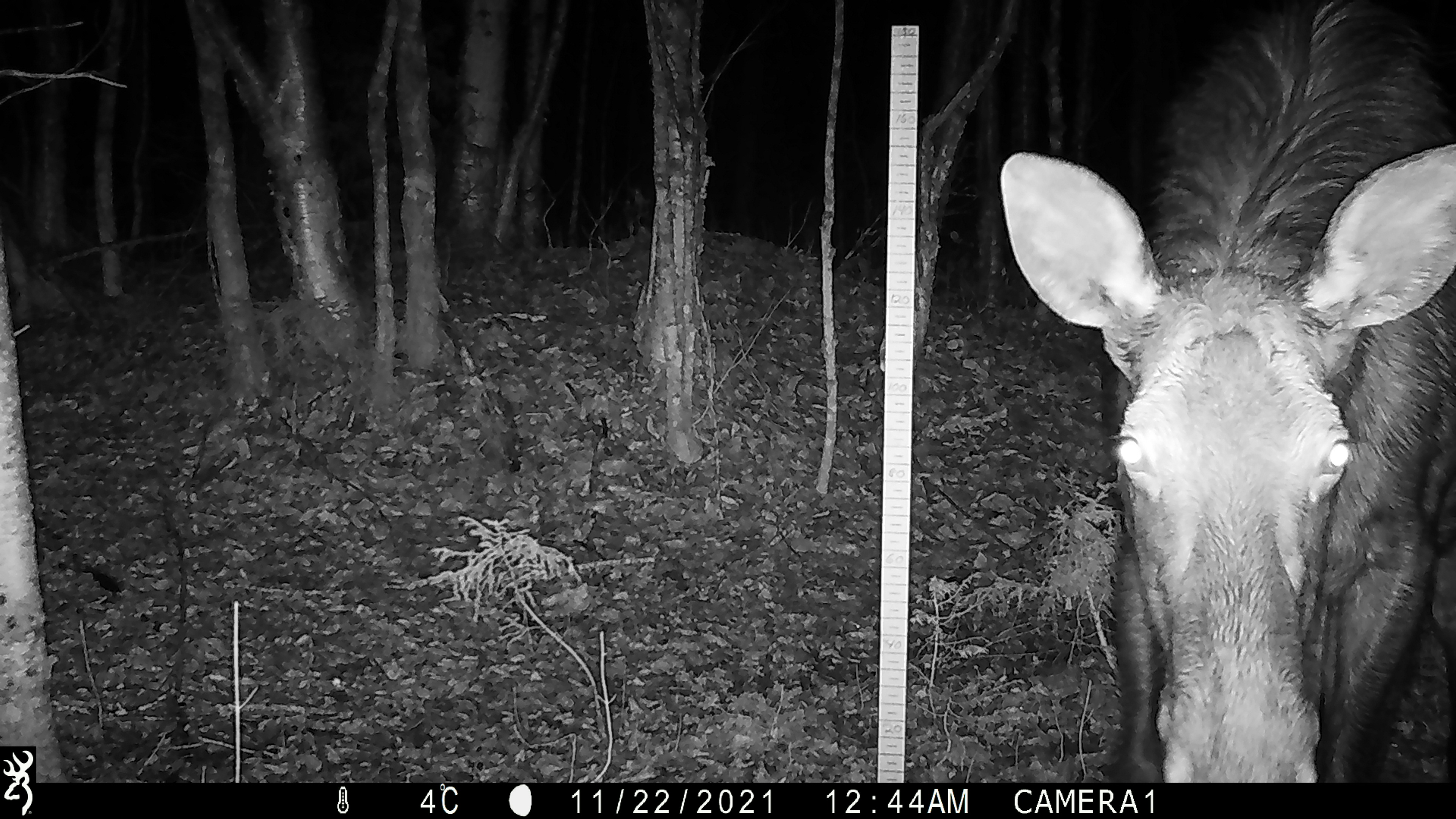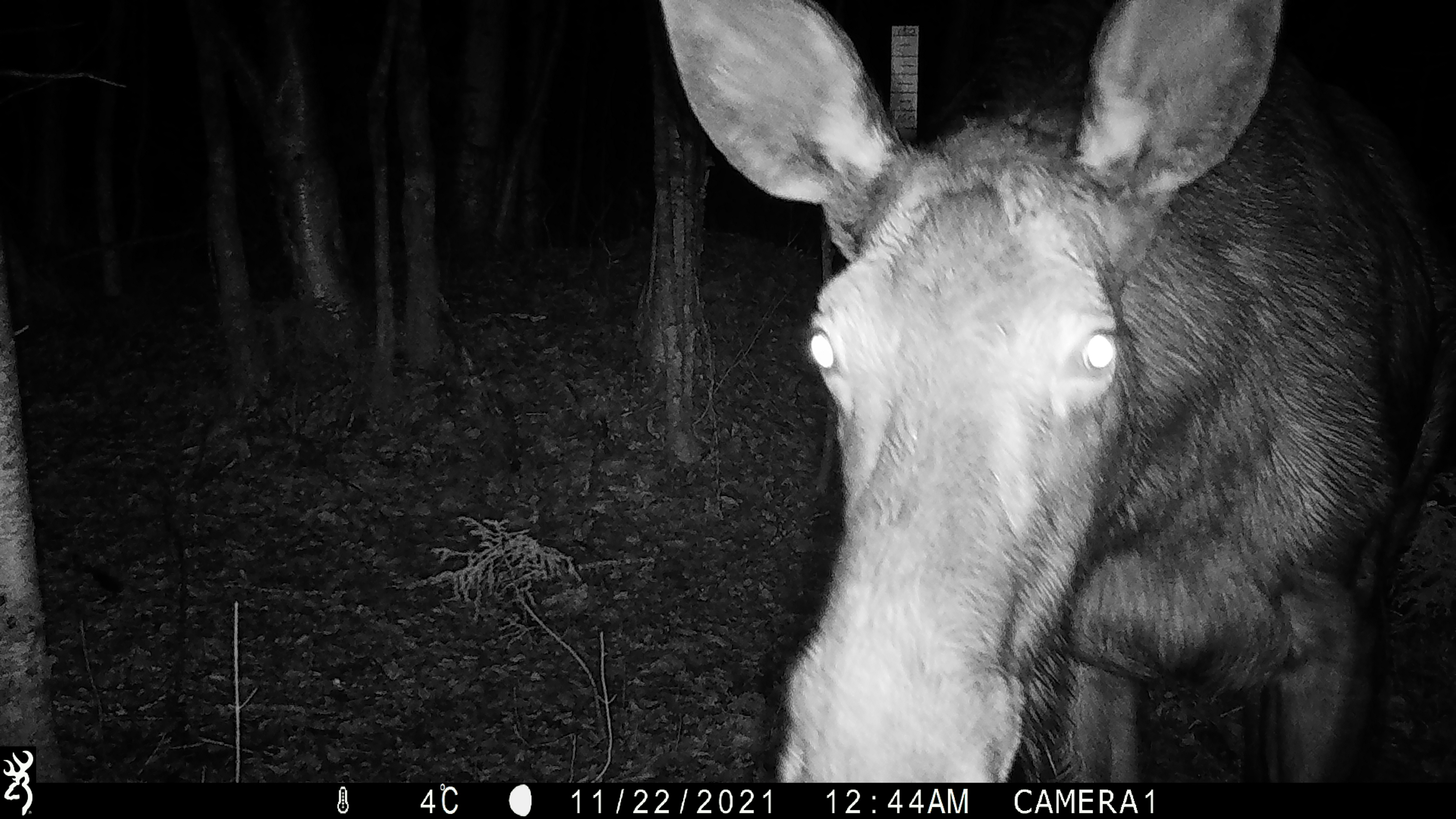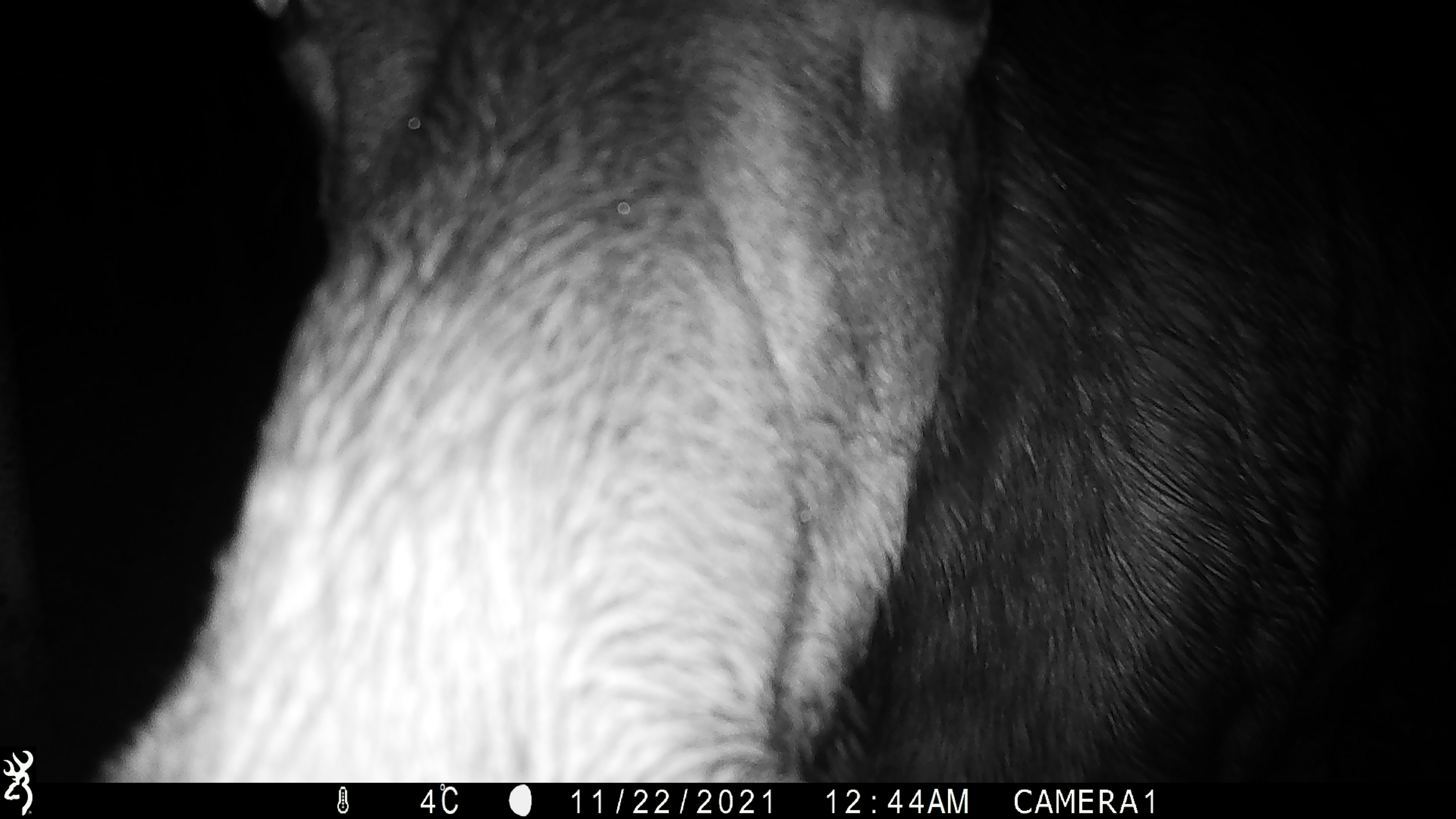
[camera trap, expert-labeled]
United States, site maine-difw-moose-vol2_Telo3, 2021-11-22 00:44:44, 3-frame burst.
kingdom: Animalia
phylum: Chordata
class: Mammalia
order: Artiodactyla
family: Cervidae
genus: Alces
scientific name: Alces alces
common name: moose